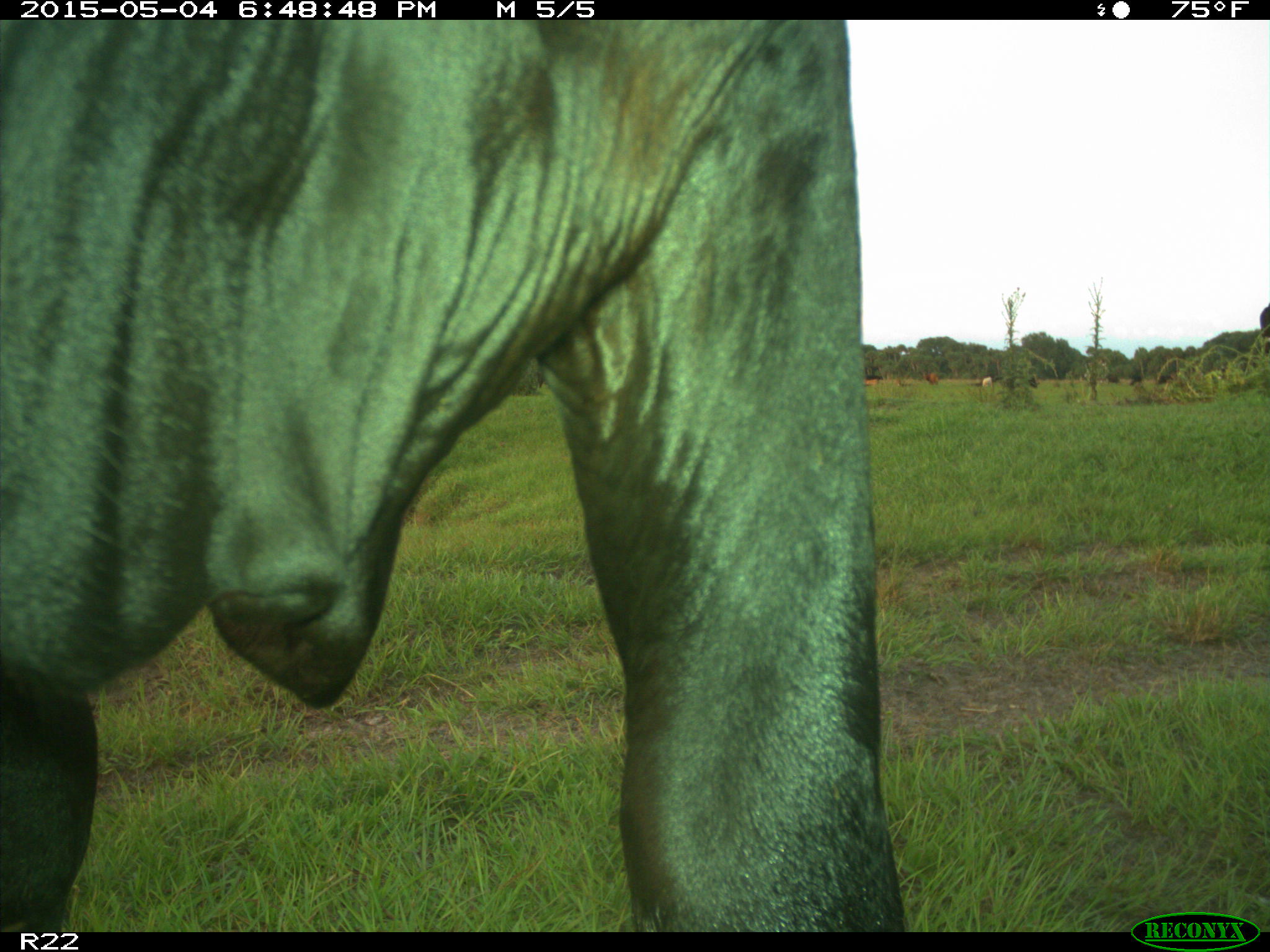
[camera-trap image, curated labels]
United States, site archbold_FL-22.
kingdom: Animalia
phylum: Chordata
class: Mammalia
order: Artiodactyla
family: Bovidae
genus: Bos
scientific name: Bos taurus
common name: domestic cow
Bos taurus (domestic cow).